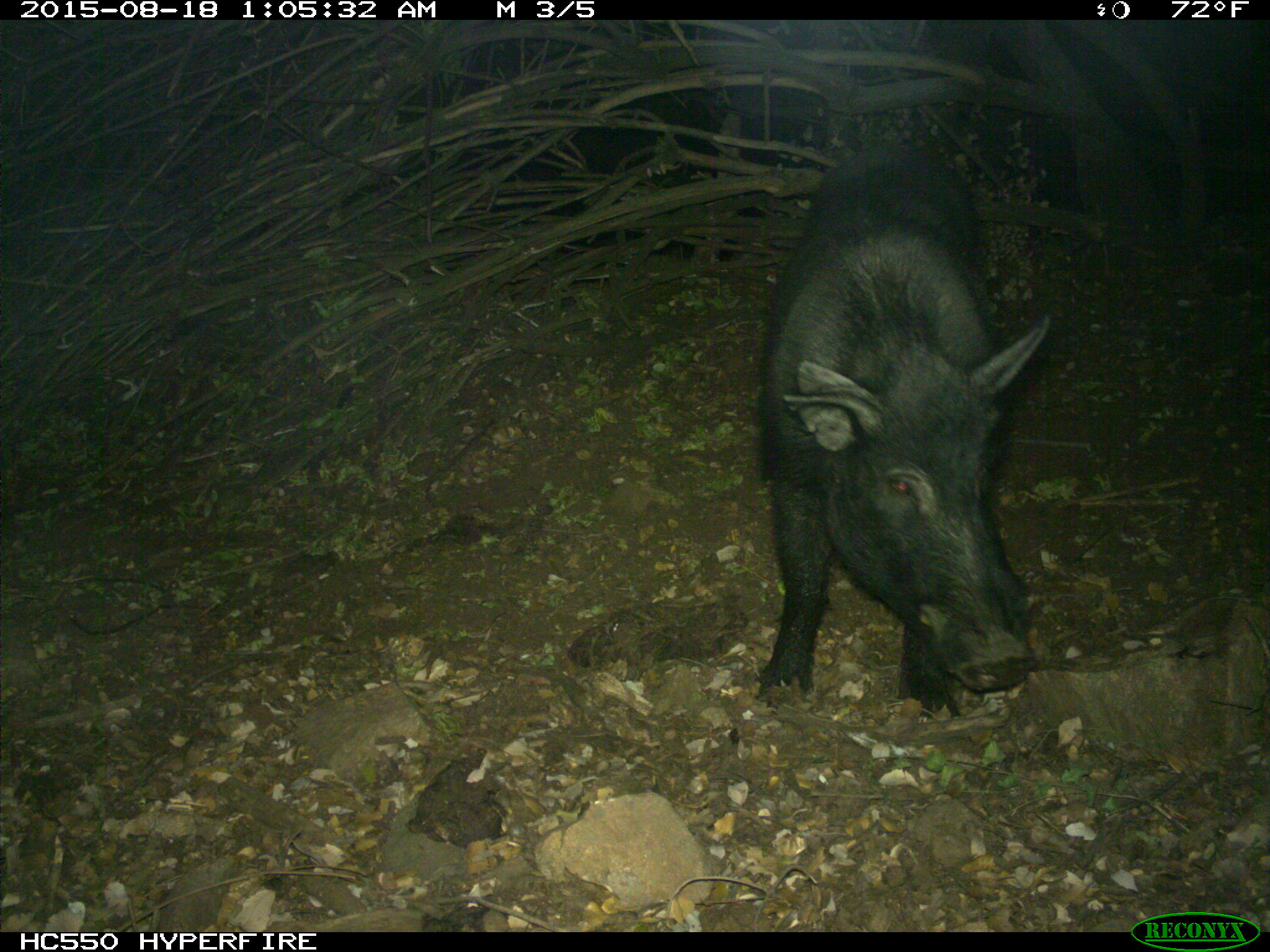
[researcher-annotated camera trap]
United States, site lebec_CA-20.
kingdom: Animalia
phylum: Chordata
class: Mammalia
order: Artiodactyla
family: Suidae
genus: Sus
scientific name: Sus scrofa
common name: wild boar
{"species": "Sus scrofa (wild boar)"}